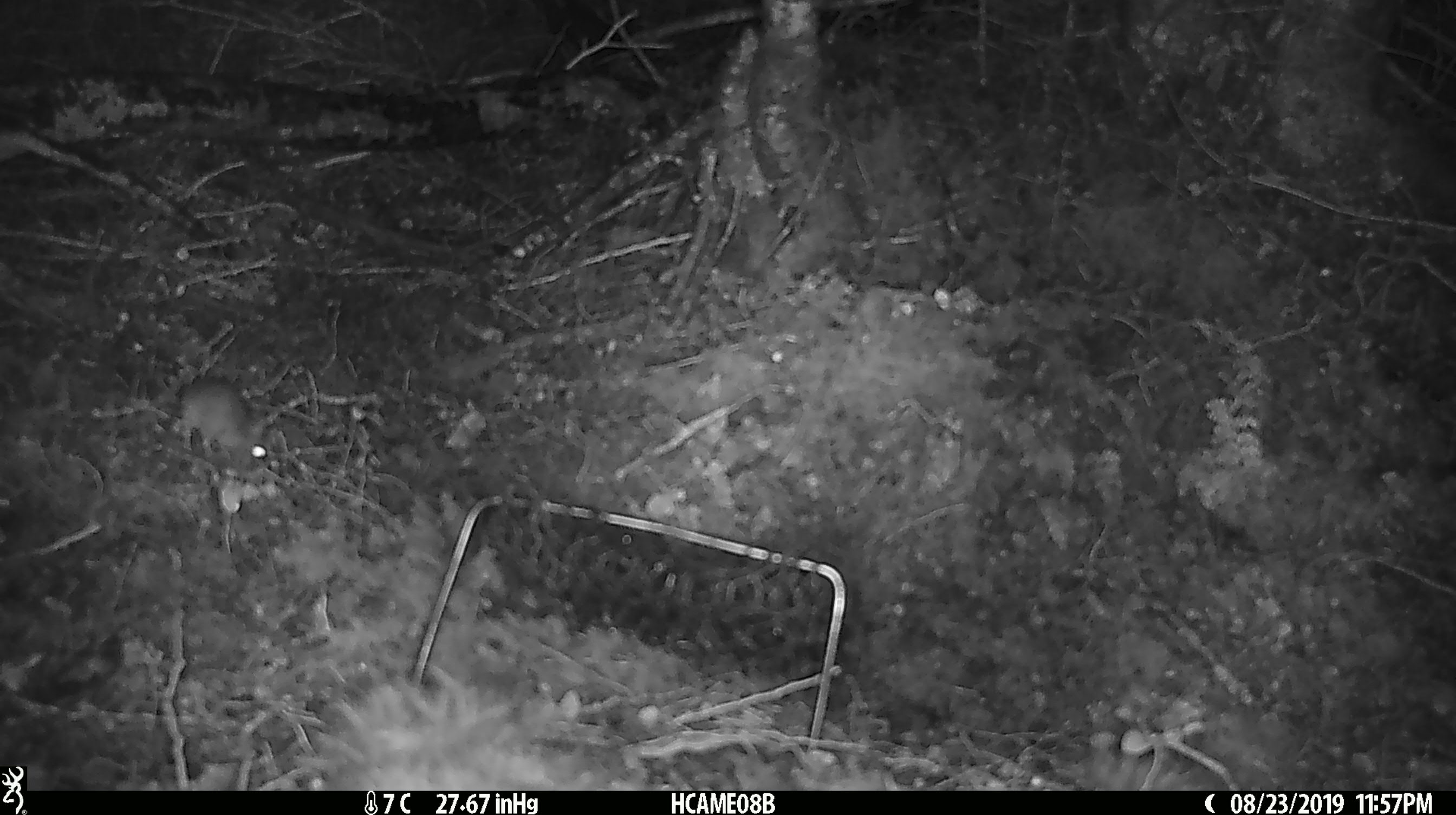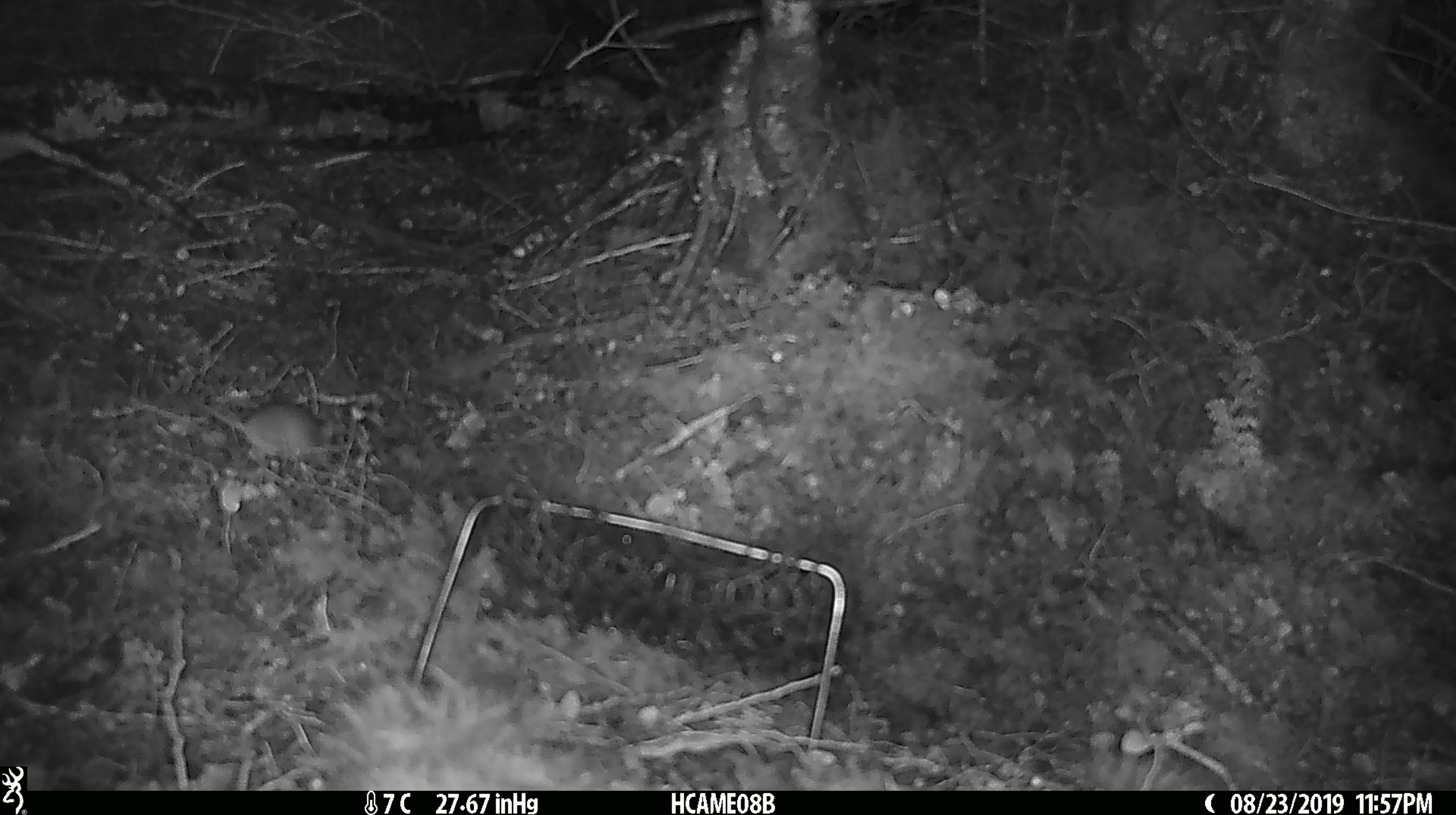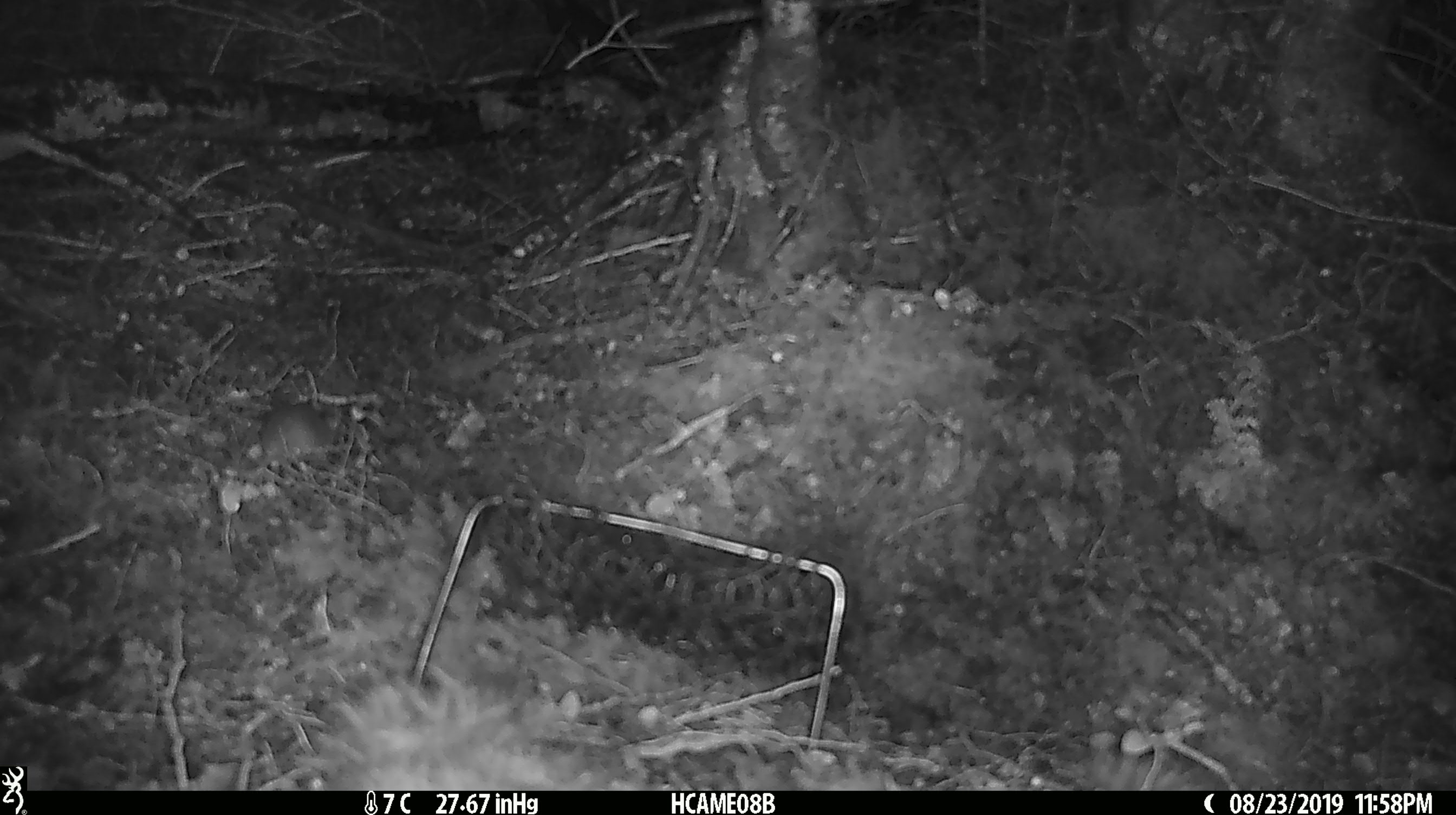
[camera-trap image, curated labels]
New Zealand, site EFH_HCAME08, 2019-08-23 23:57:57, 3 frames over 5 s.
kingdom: Animalia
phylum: Chordata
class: Mammalia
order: Rodentia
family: Muridae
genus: Mus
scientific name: Mus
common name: mouse